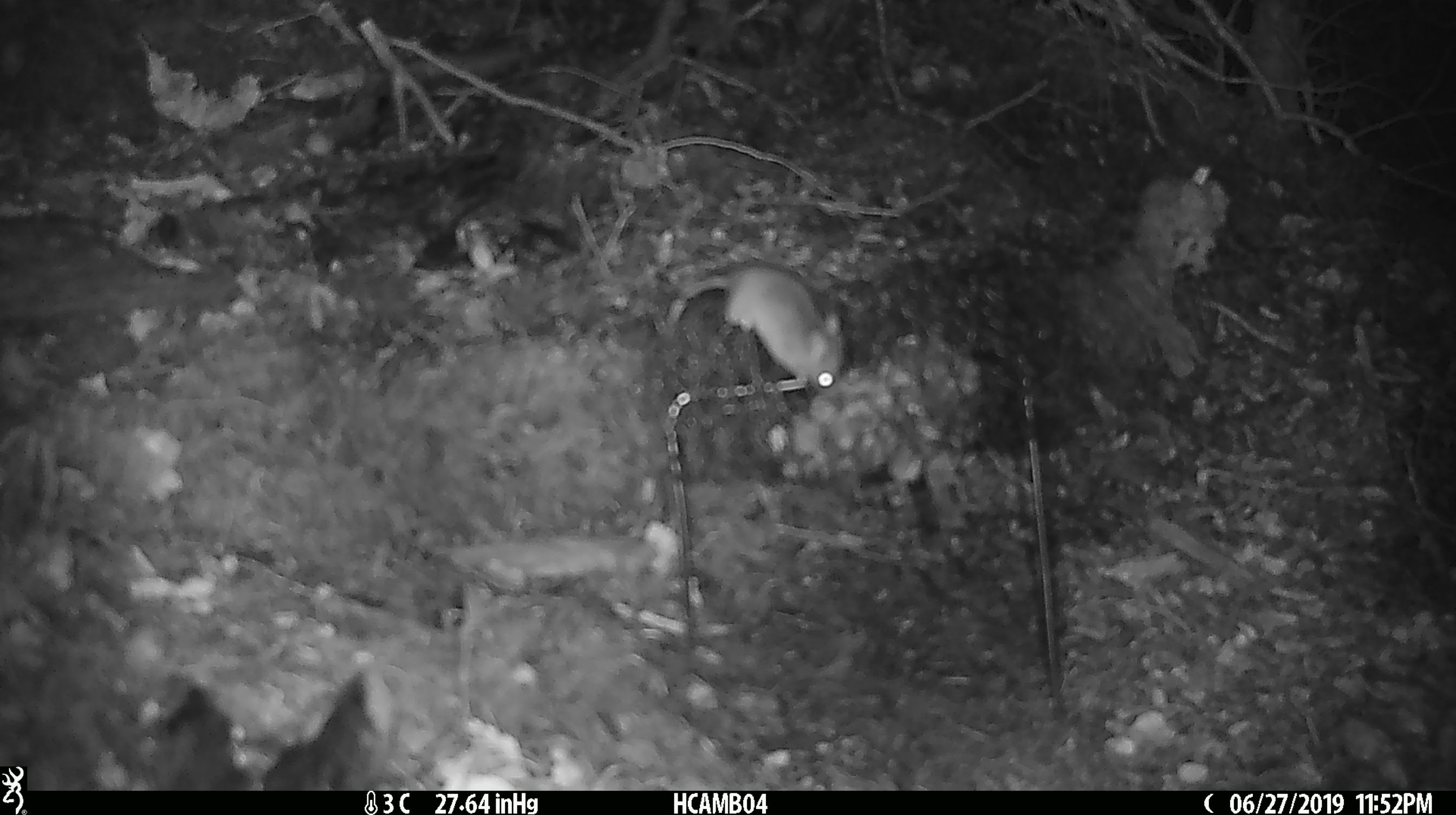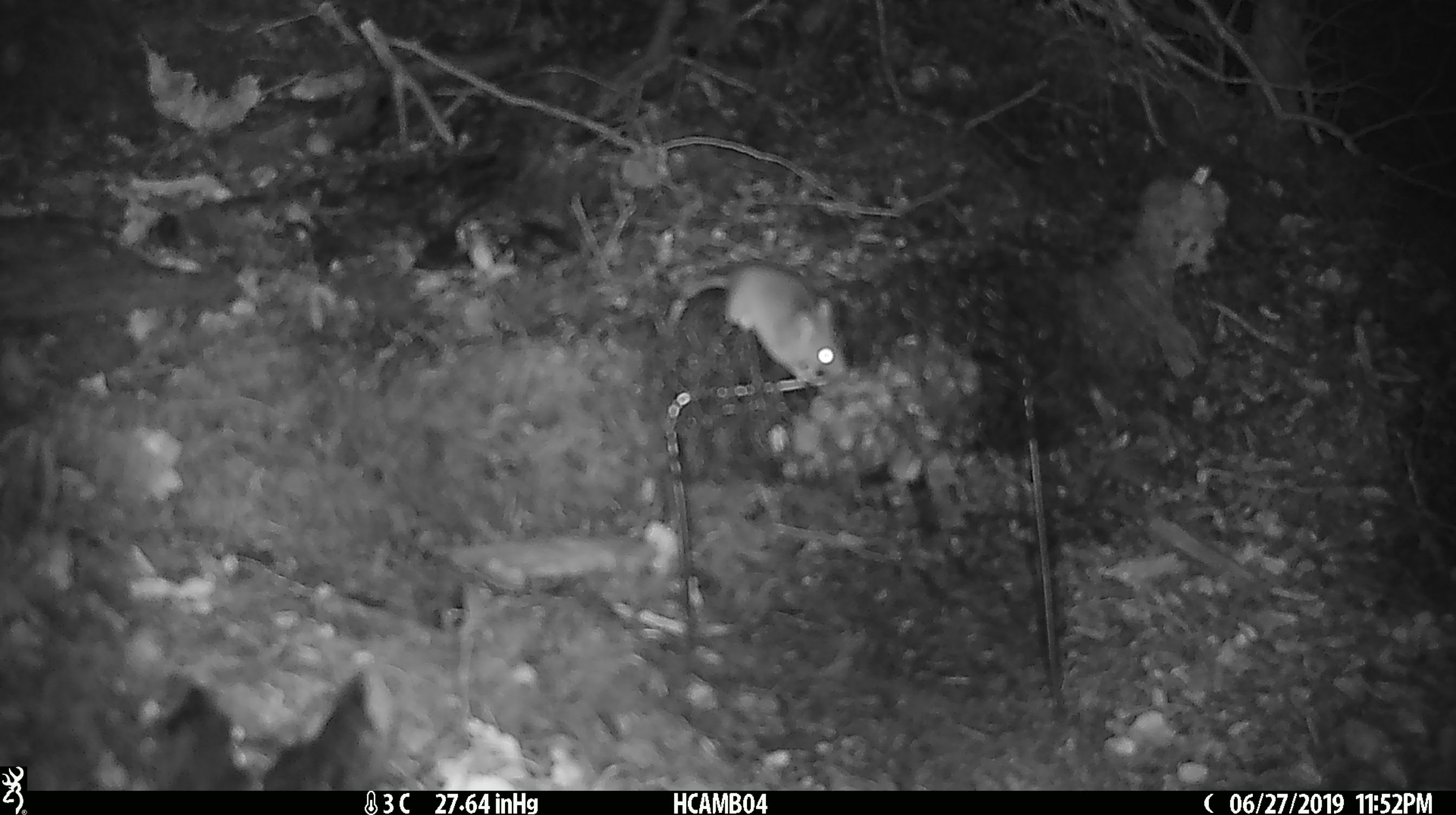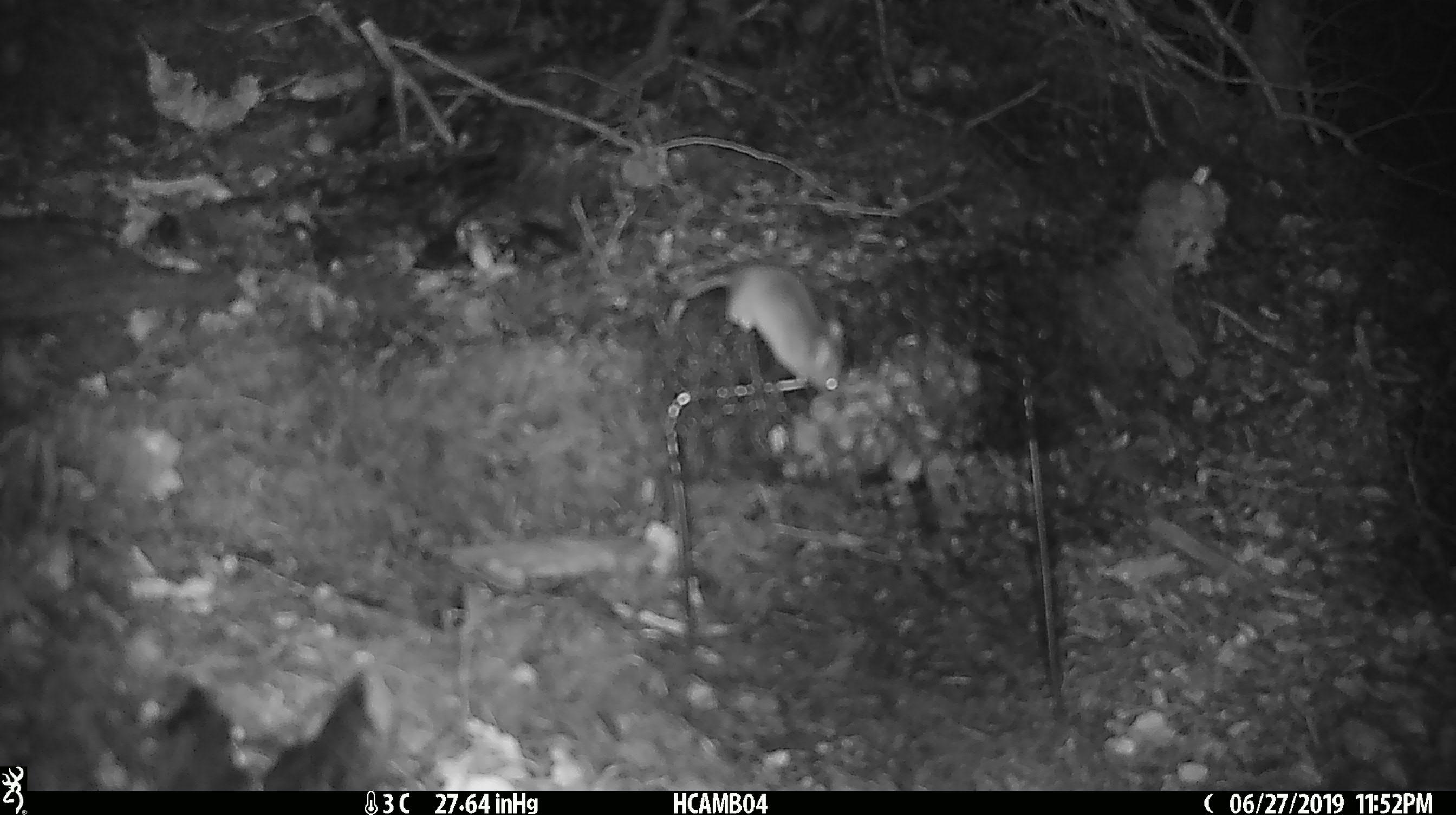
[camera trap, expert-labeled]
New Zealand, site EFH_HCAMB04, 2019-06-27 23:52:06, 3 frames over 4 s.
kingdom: Animalia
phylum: Chordata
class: Mammalia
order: Rodentia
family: Muridae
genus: Mus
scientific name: Mus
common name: mouse